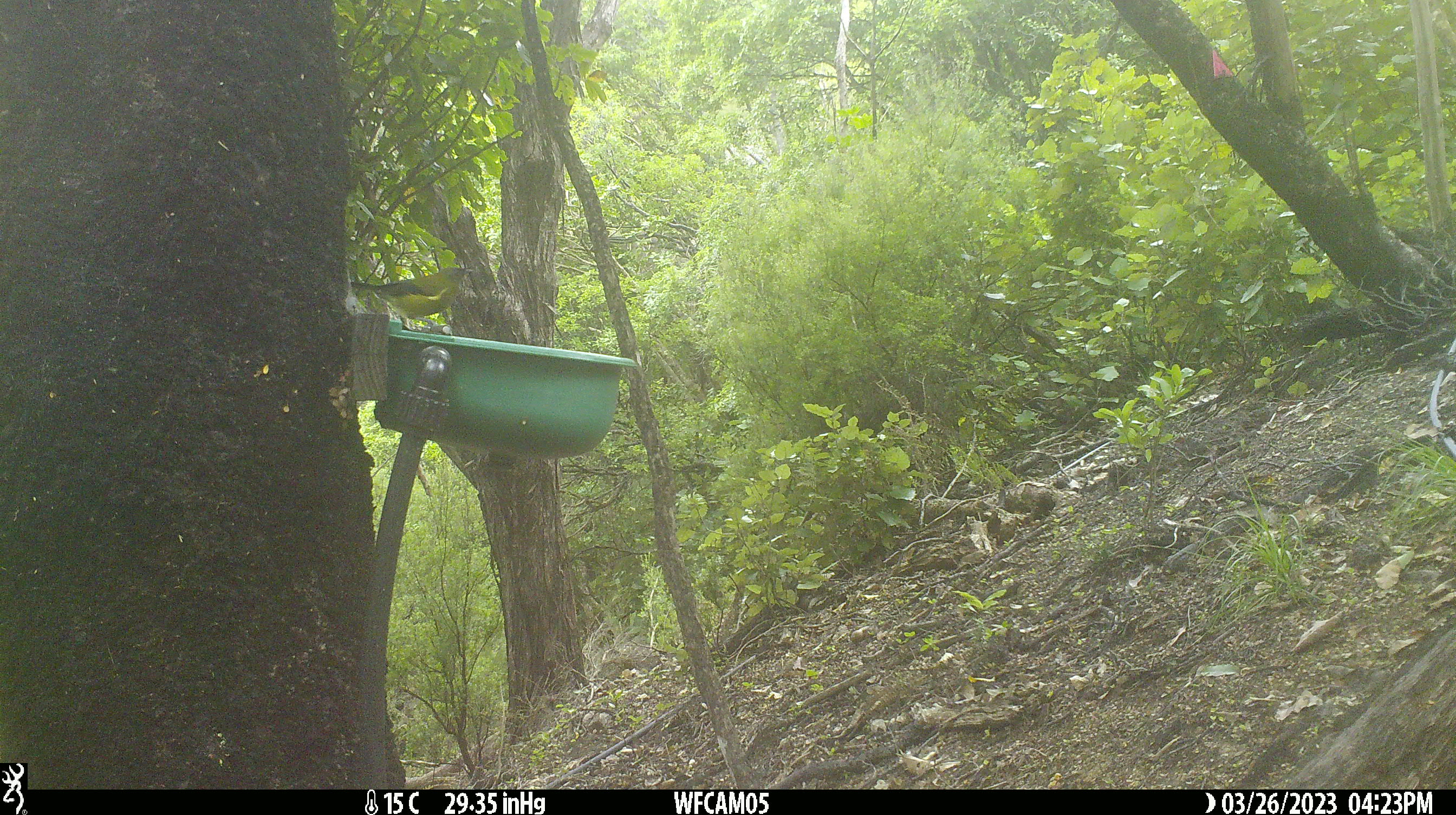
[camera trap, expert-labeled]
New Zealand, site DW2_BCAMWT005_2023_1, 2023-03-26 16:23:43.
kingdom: Animalia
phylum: Chordata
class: Aves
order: Passeriformes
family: Meliphagidae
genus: Anthornis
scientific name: Anthornis melanura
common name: new zealand bellbird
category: bellbird